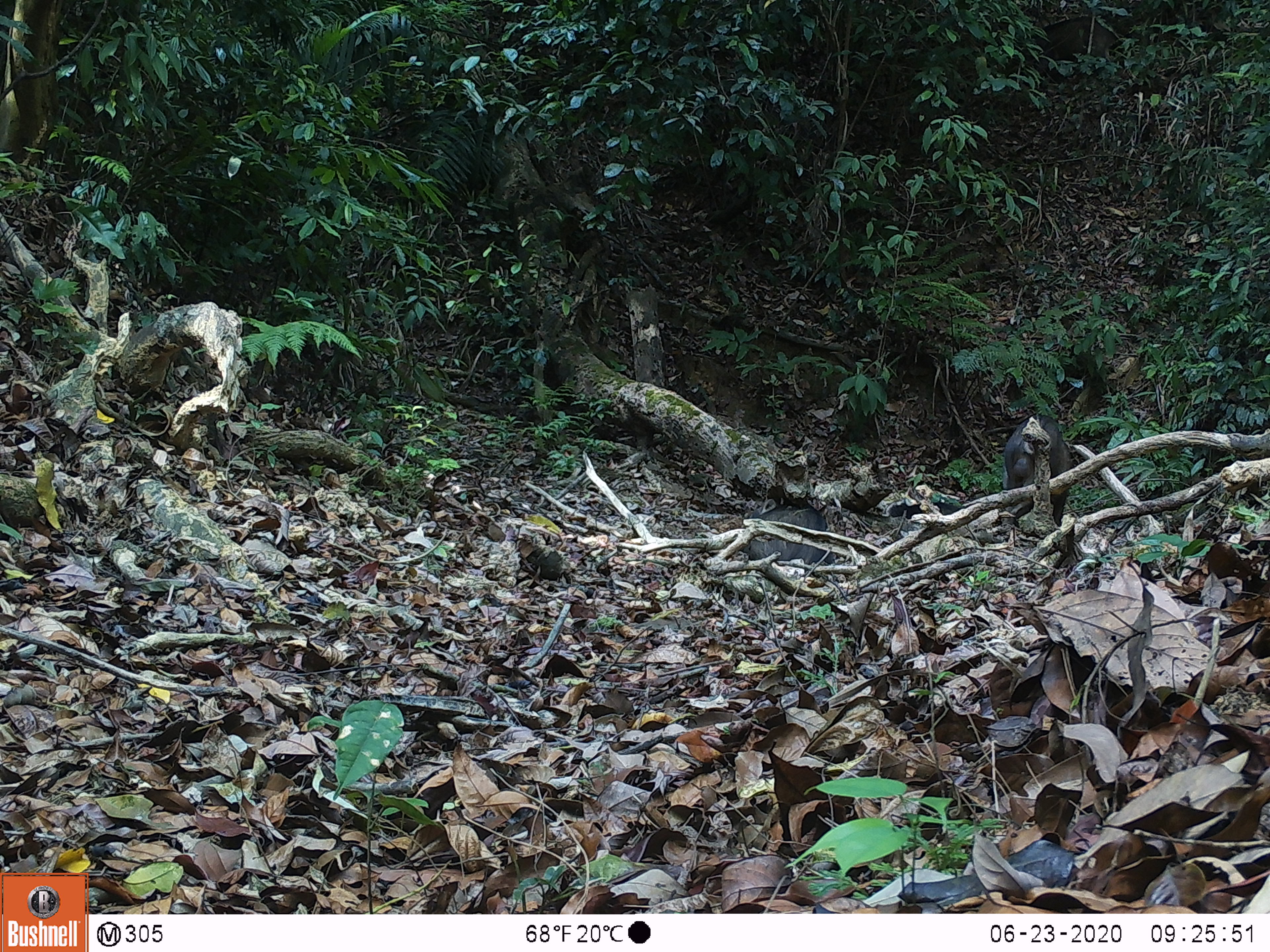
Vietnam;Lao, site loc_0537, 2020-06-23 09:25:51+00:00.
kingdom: Animalia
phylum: Chordata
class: Mammalia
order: Artiodactyla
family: Suidae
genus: Sus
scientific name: Sus scrofa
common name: eurasian wild pig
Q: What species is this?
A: Eurasian wild pig (Sus scrofa).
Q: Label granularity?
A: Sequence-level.